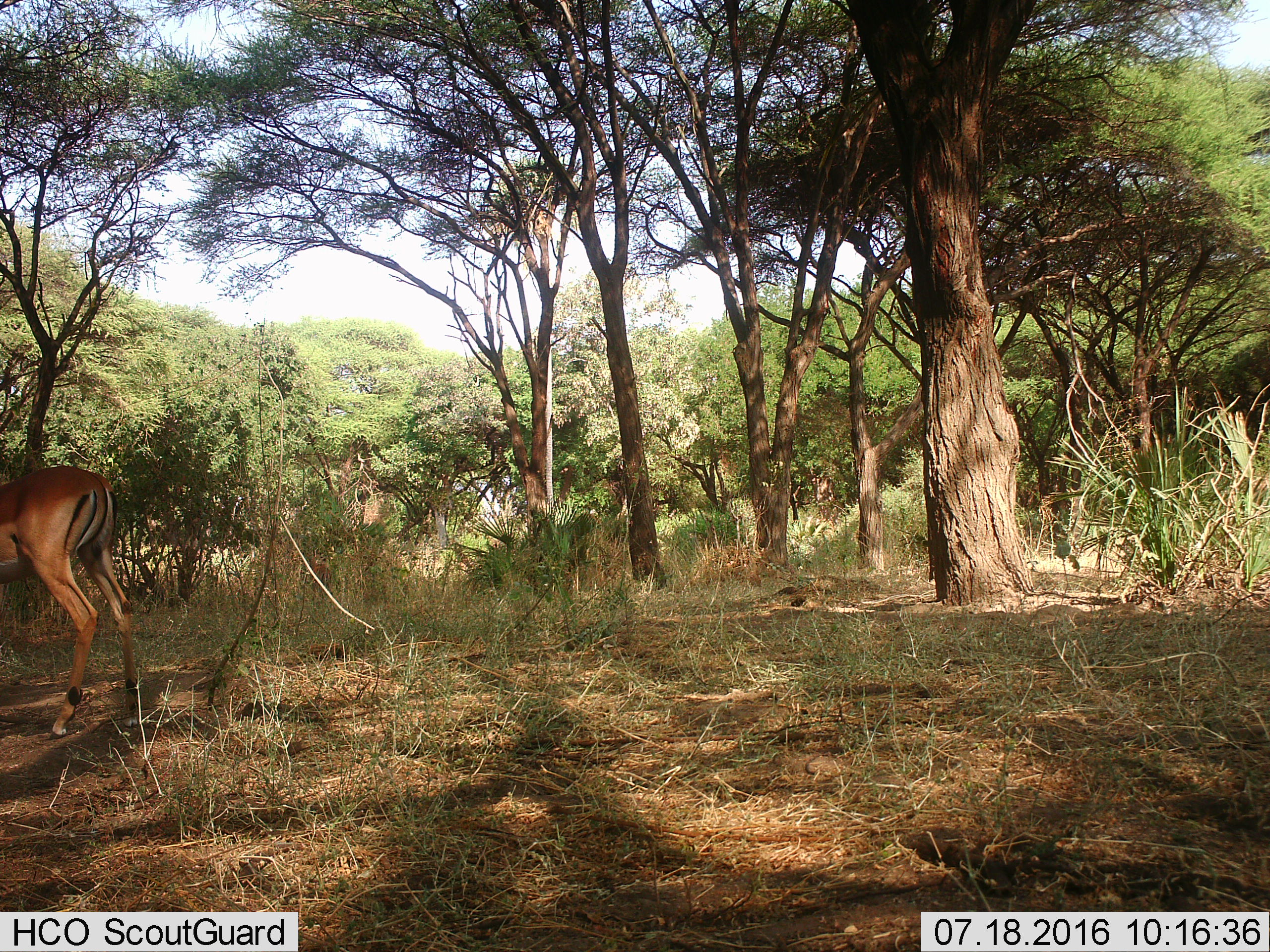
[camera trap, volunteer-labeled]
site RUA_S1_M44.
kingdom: Animalia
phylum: Chordata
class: Mammalia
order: Artiodactyla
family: Bovidae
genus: Aepyceros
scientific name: Aepyceros melampus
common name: impala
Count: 1.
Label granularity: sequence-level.